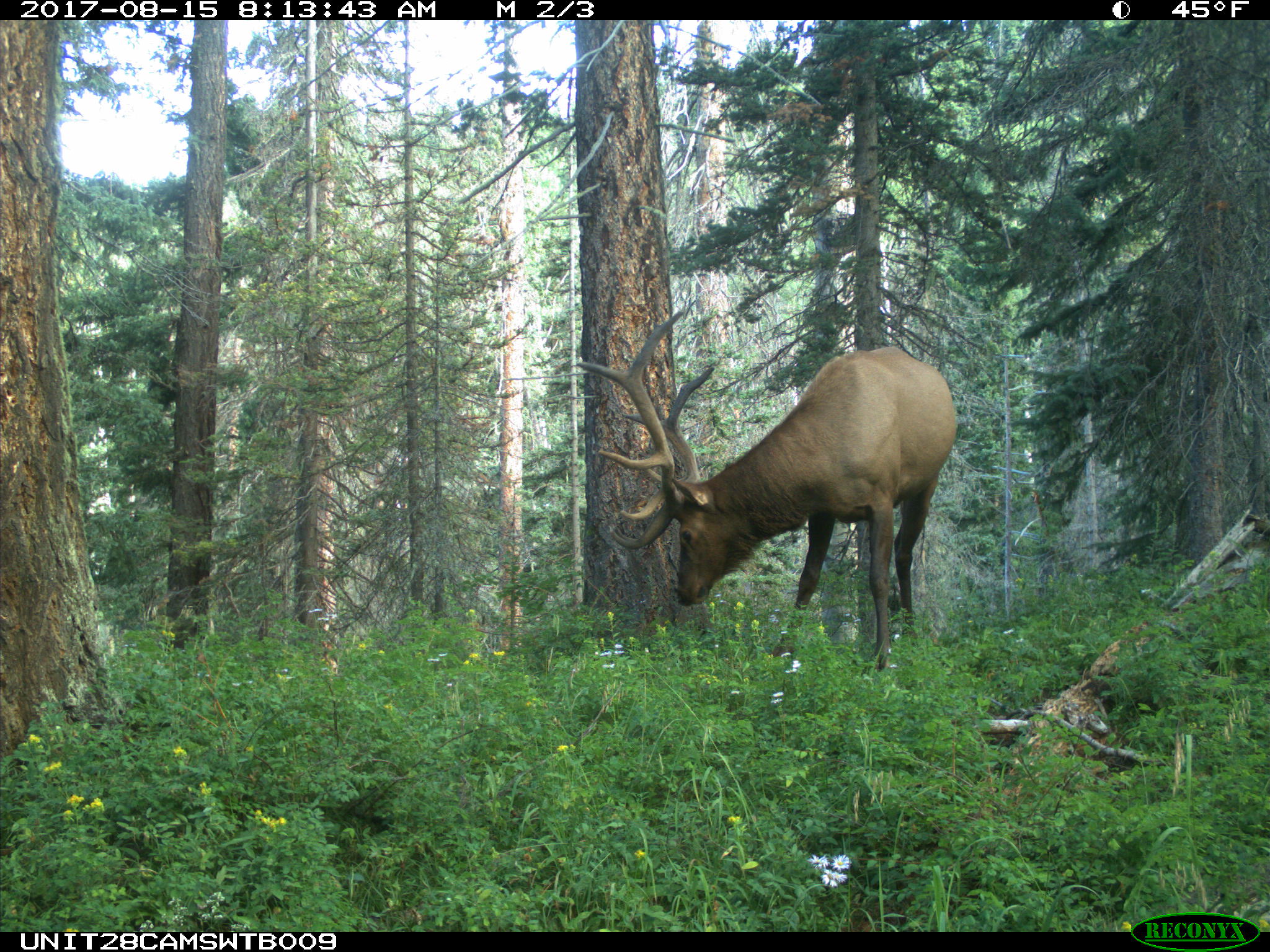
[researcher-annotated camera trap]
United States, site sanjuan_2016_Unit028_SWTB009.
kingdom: Animalia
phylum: Chordata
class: Mammalia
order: Artiodactyla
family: Cervidae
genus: Cervus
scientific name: Cervus elaphus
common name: red deer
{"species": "Cervus elaphus (red deer)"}